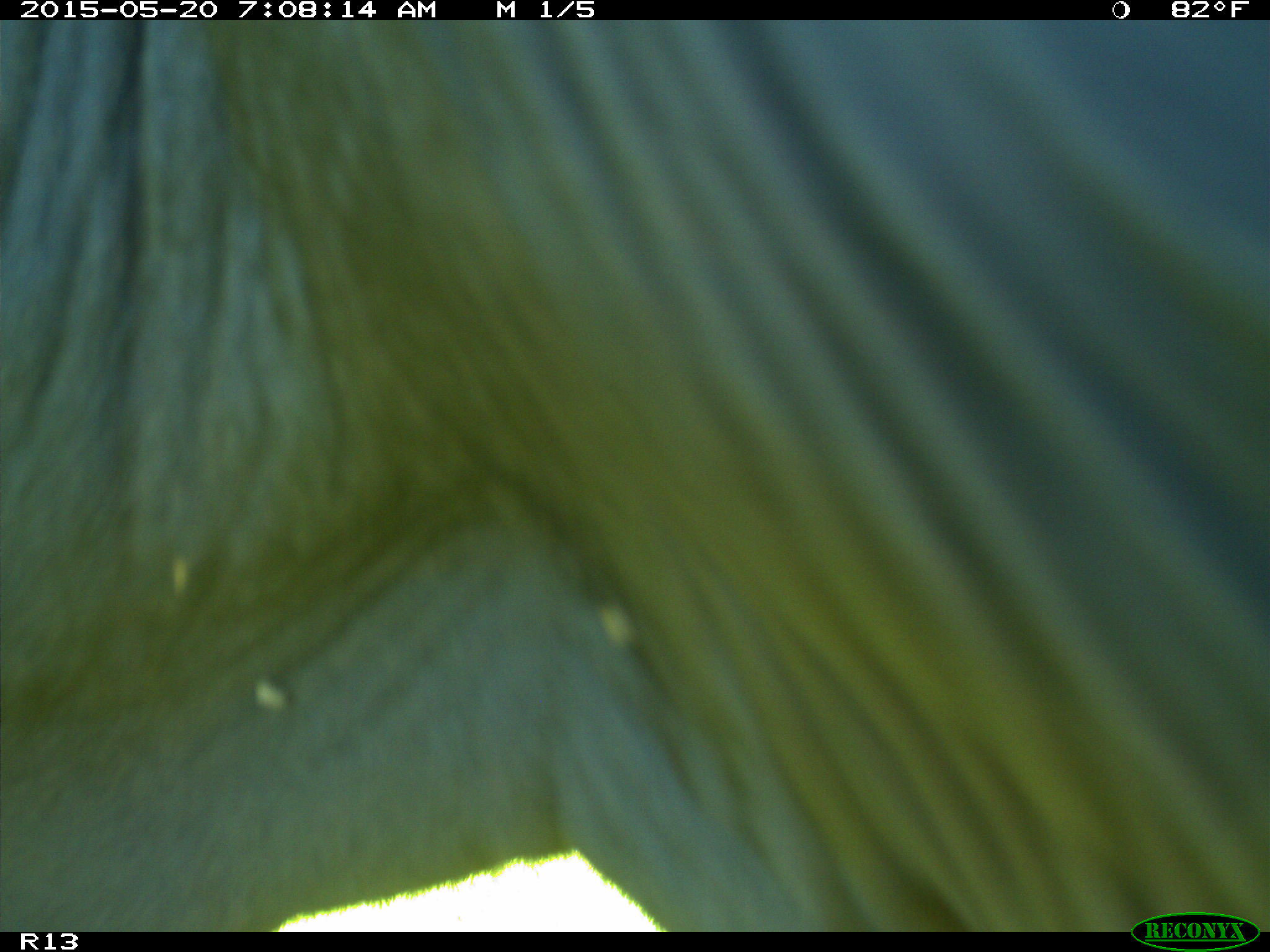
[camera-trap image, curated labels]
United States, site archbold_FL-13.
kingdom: Animalia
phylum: Chordata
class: Mammalia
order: Artiodactyla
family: Bovidae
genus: Bos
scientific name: Bos taurus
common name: domestic cow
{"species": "Bos taurus (domestic cow)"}